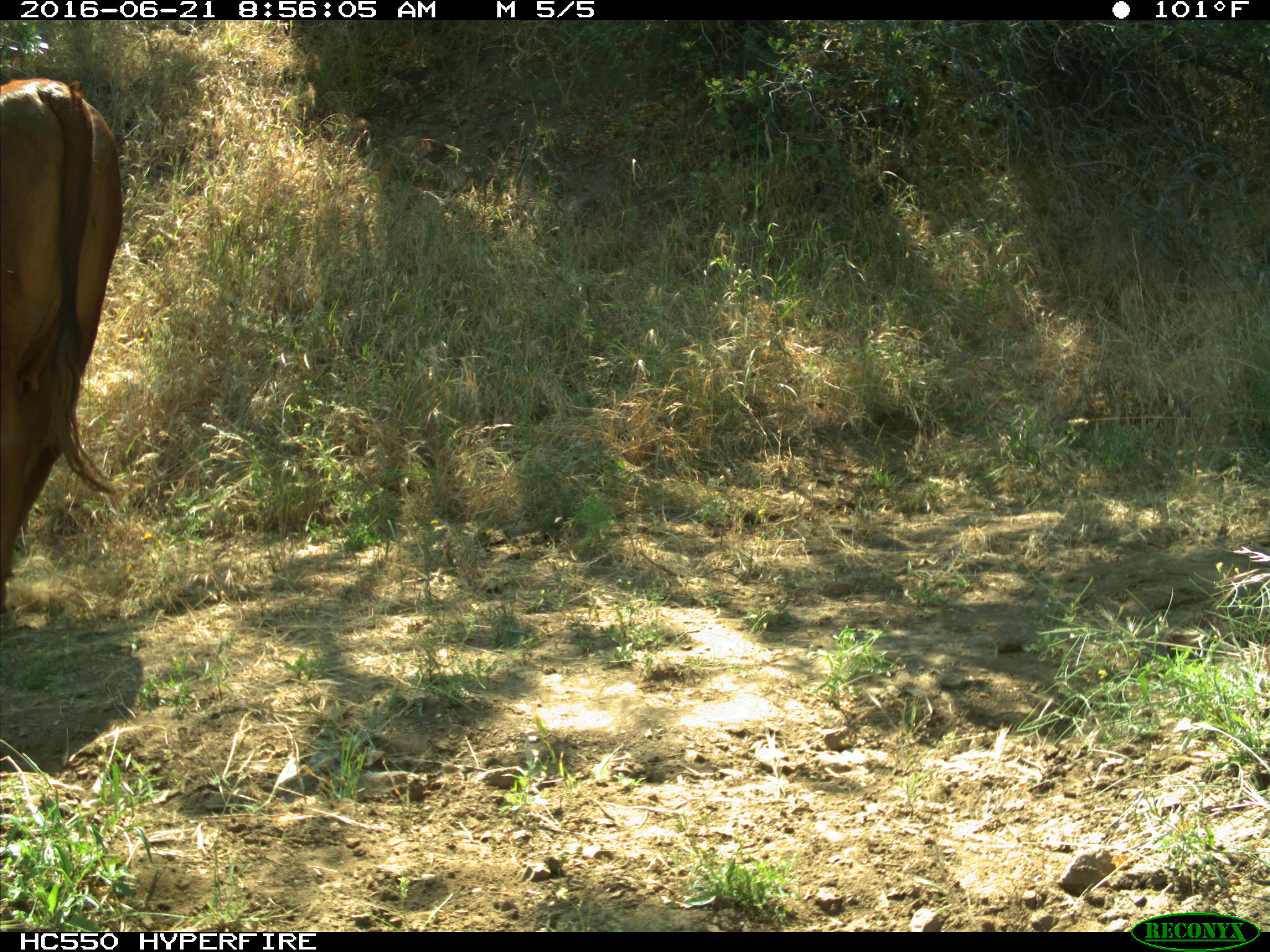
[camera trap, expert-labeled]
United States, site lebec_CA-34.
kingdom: Animalia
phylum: Chordata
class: Mammalia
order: Artiodactyla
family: Bovidae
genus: Bos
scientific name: Bos taurus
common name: domestic cow